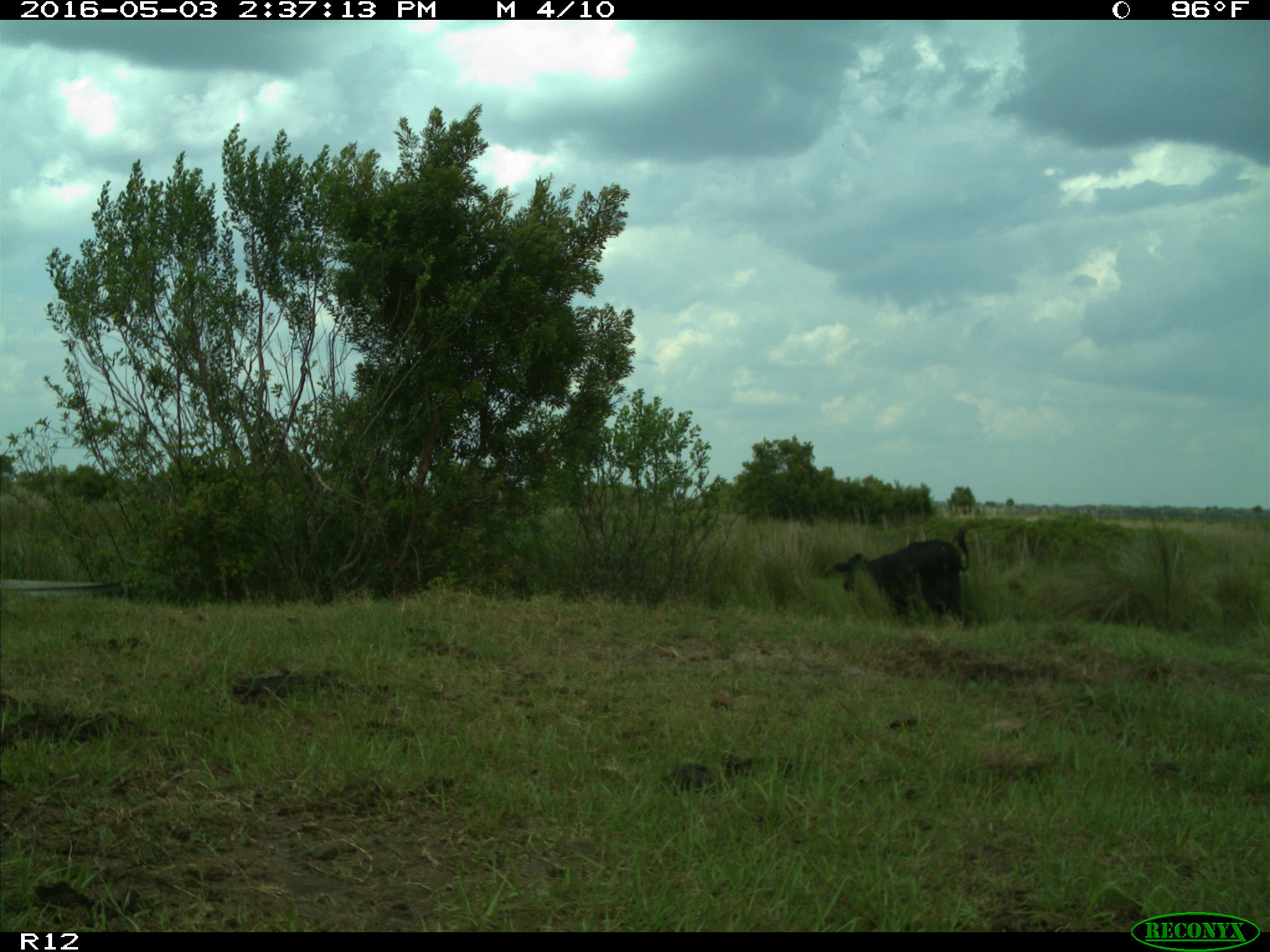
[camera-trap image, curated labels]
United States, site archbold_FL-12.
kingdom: Animalia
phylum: Chordata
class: Mammalia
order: Artiodactyla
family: Bovidae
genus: Bos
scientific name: Bos taurus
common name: domestic cow